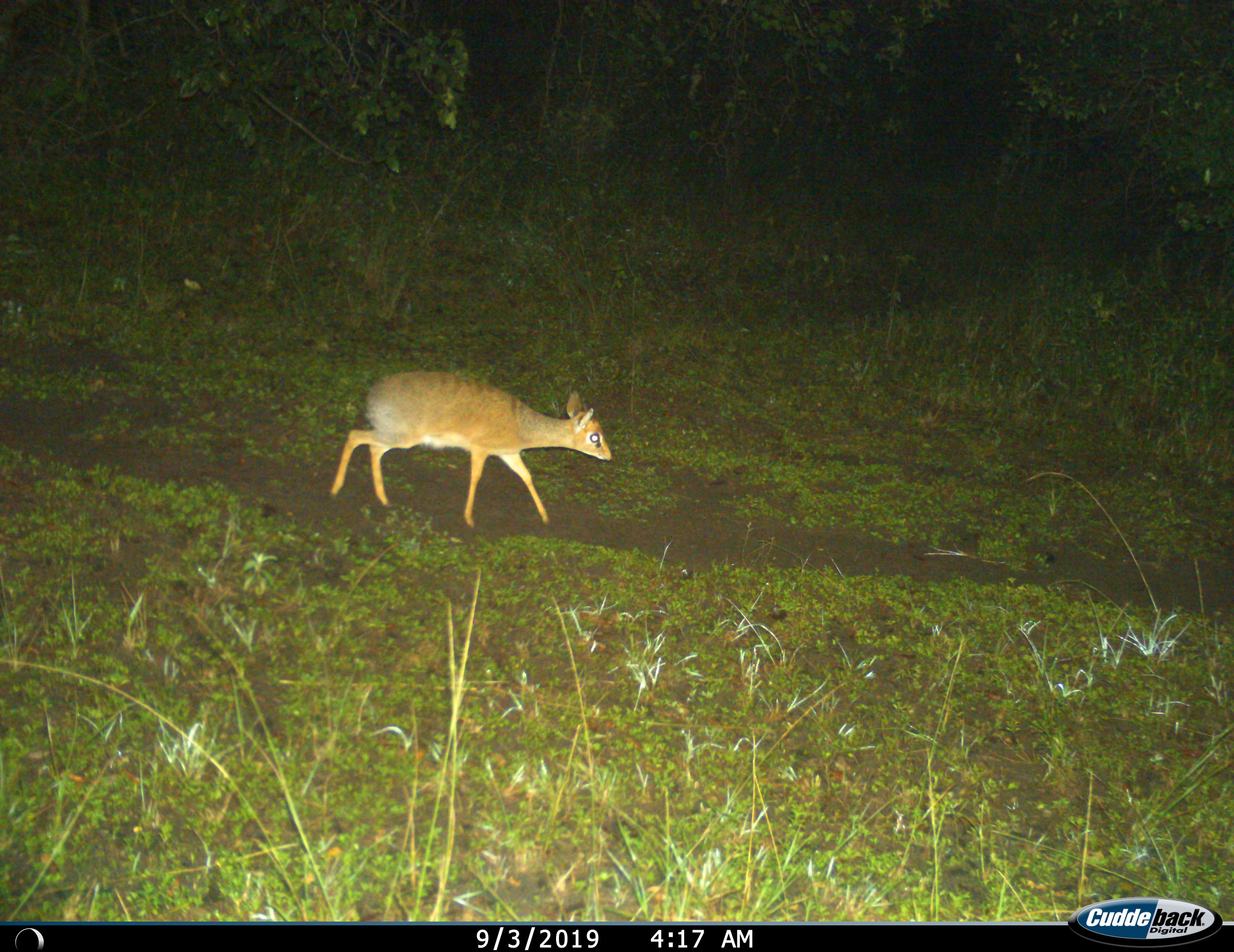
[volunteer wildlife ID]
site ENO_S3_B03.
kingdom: Animalia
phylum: Chordata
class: Mammalia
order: Artiodactyla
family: Bovidae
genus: Madoqua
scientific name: Madoqua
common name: dik-dik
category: dikdik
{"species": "dikdik (dik-dik) (Madoqua)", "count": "1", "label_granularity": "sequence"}